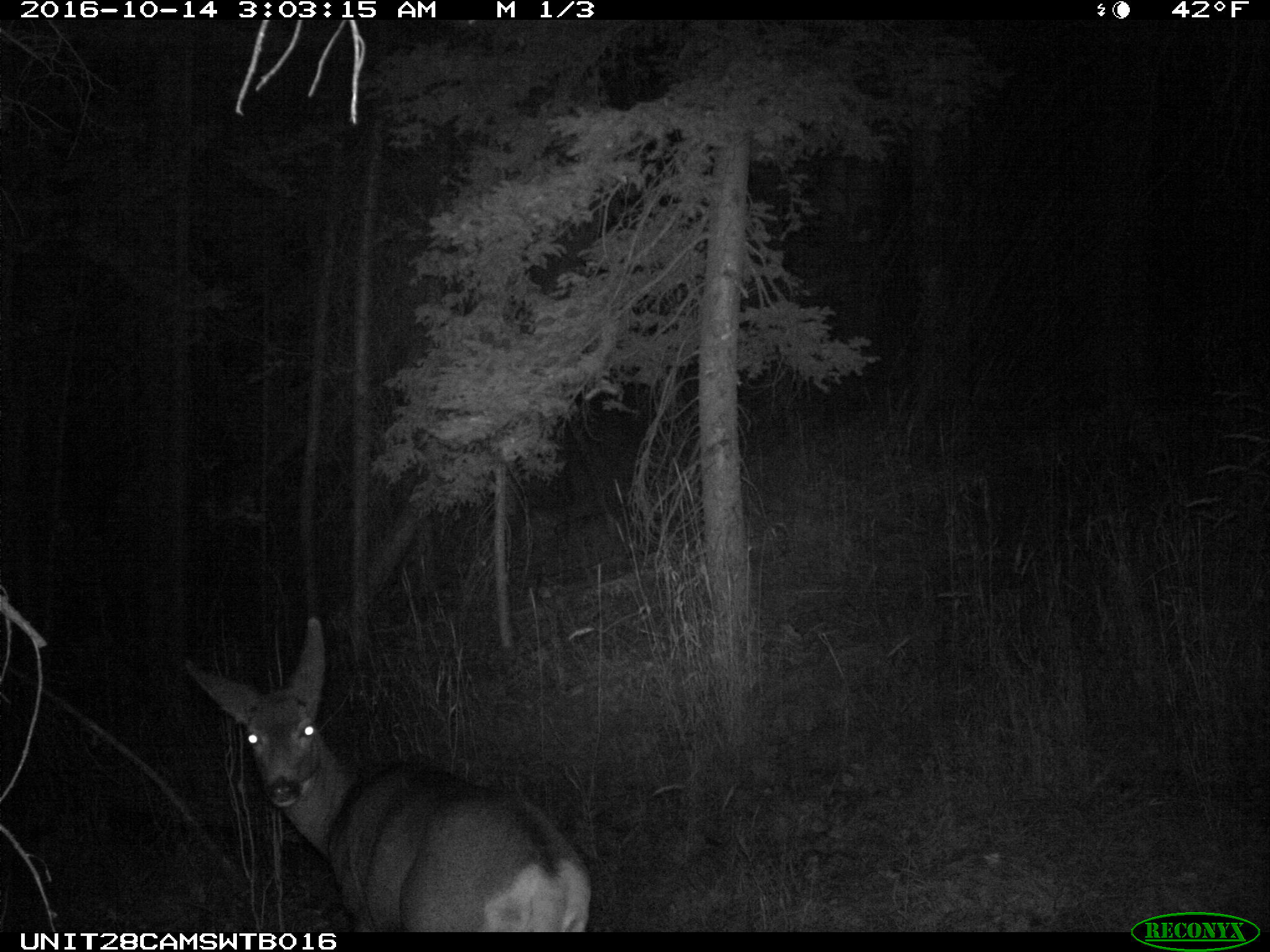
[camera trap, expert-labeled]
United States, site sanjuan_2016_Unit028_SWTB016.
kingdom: Animalia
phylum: Chordata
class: Mammalia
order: Artiodactyla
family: Cervidae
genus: Odocoileus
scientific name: Odocoileus hemionus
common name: mule deer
Odocoileus hemionus (mule deer).